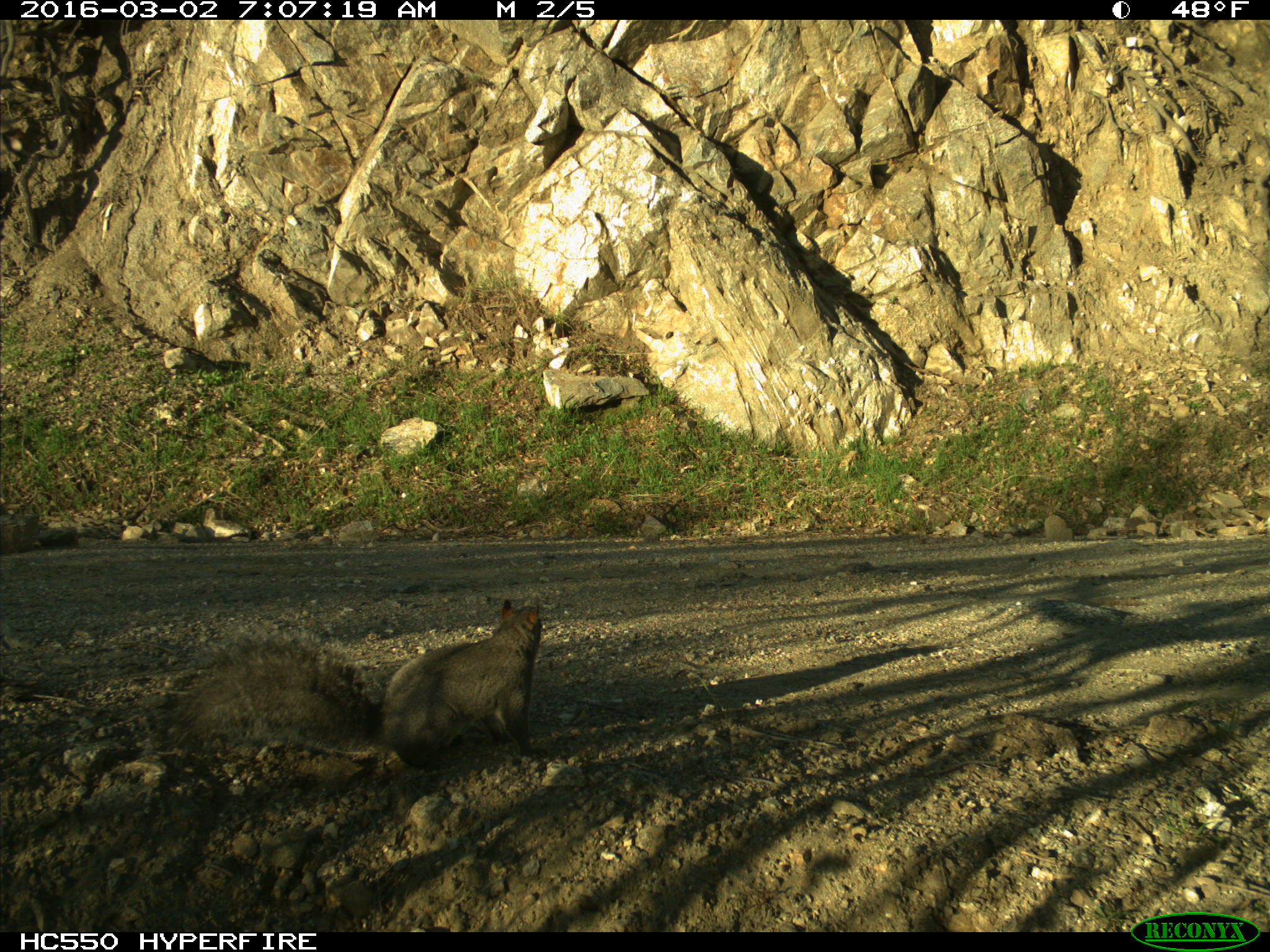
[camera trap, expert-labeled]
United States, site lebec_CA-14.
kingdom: Animalia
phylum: Chordata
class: Mammalia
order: Rodentia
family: Sciuridae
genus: Sciurus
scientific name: Sciurus carolinensis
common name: eastern gray squirrel